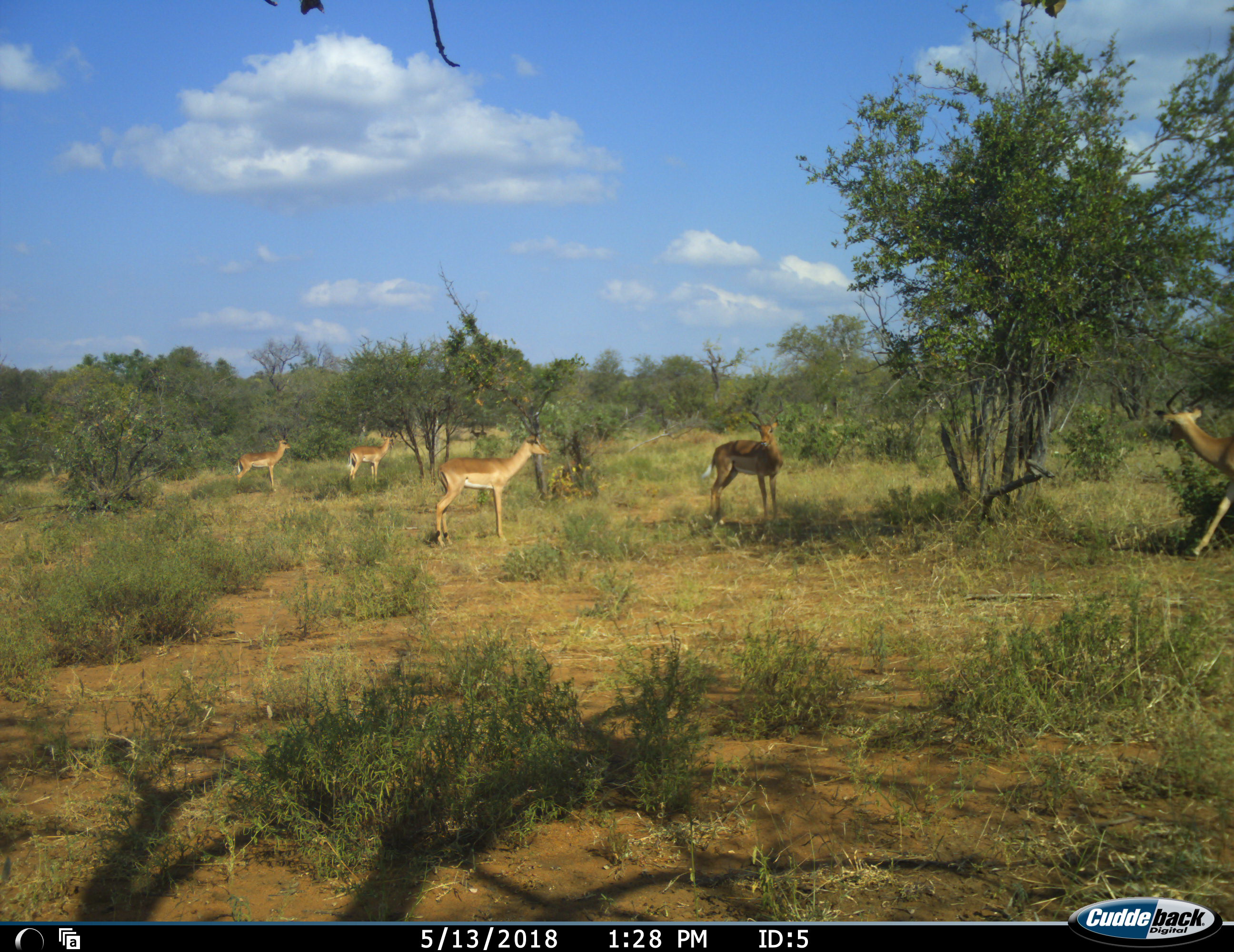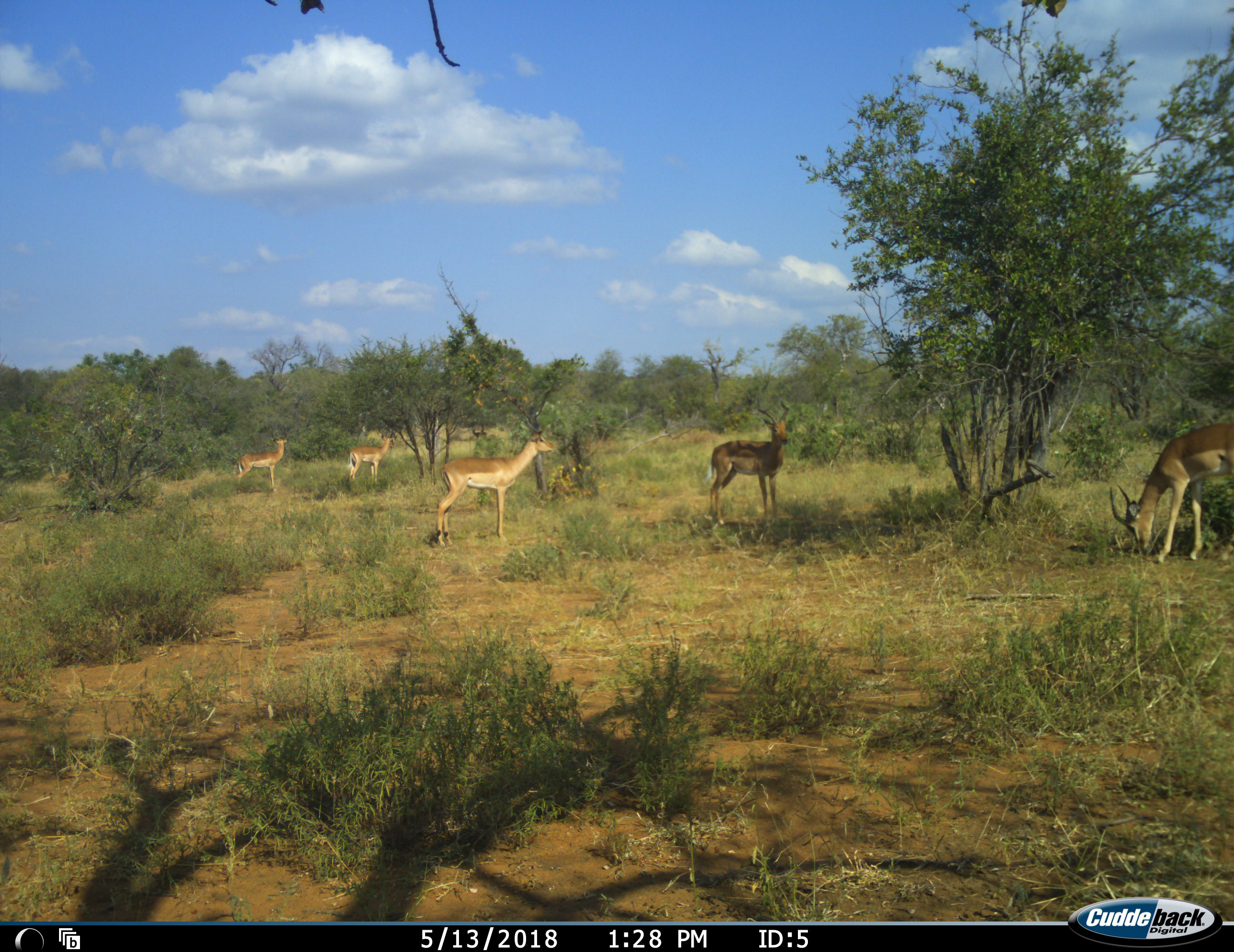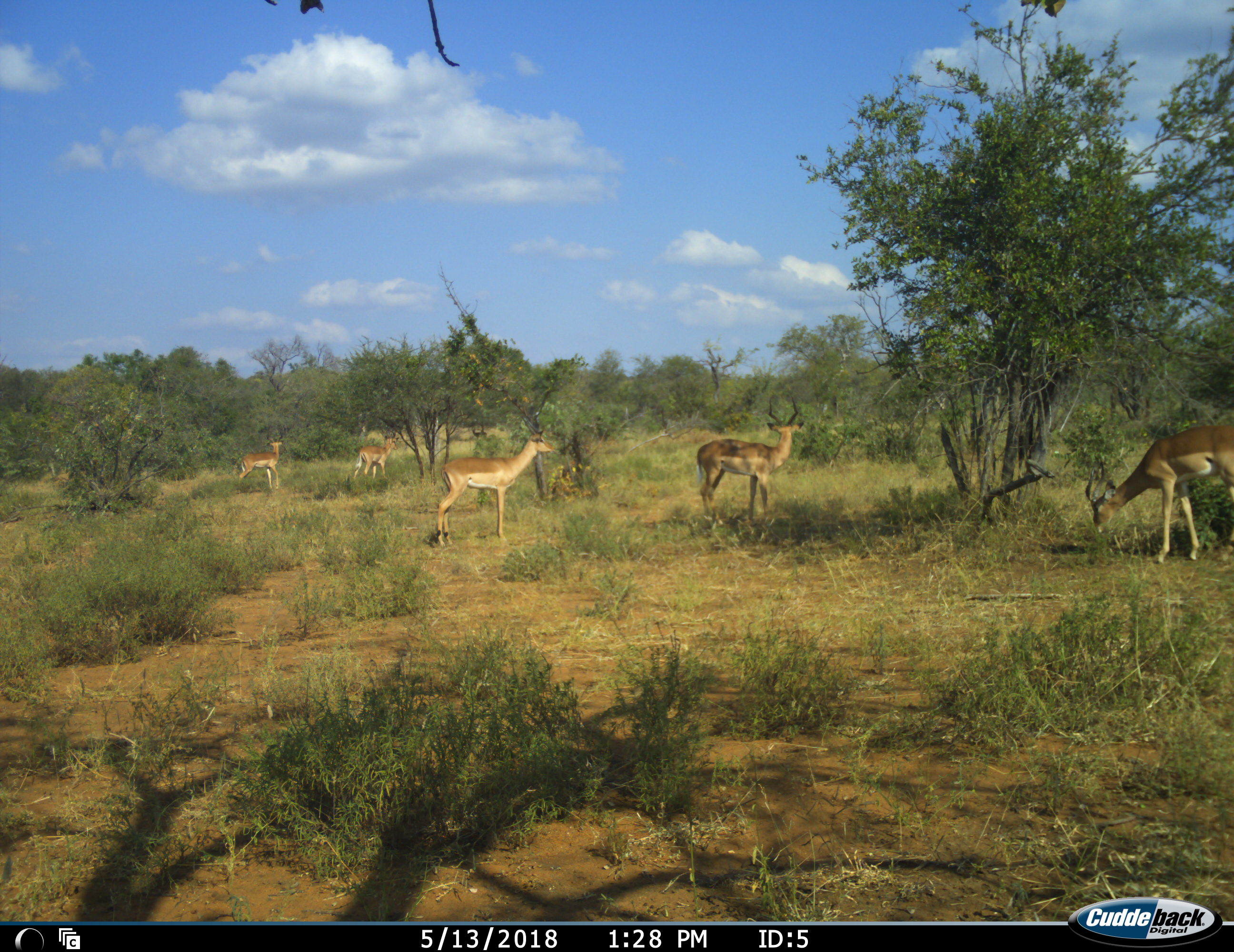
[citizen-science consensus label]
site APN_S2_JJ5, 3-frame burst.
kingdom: Animalia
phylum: Chordata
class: Mammalia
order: Artiodactyla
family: Bovidae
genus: Aepyceros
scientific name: Aepyceros melampus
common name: impala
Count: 5.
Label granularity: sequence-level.